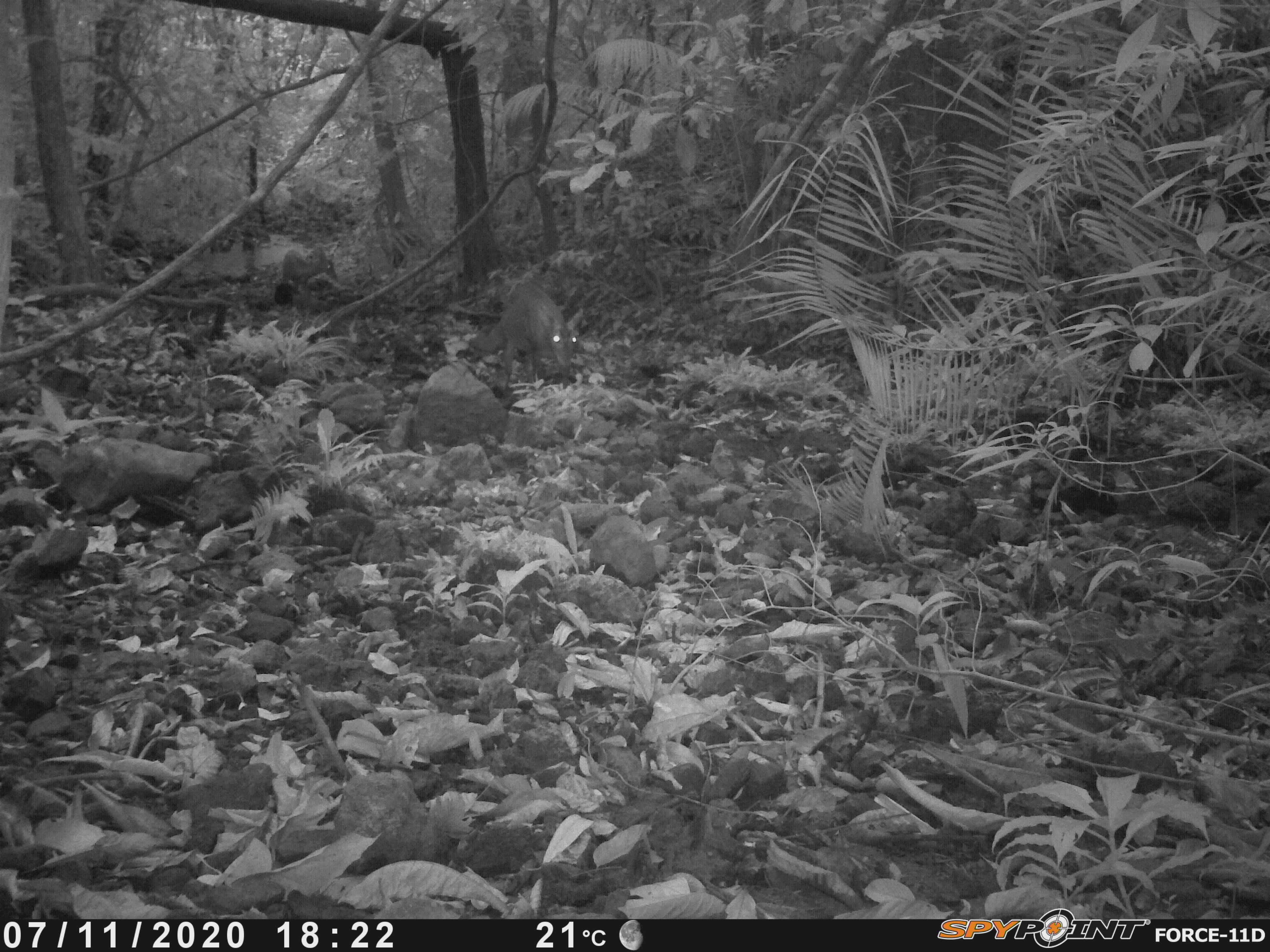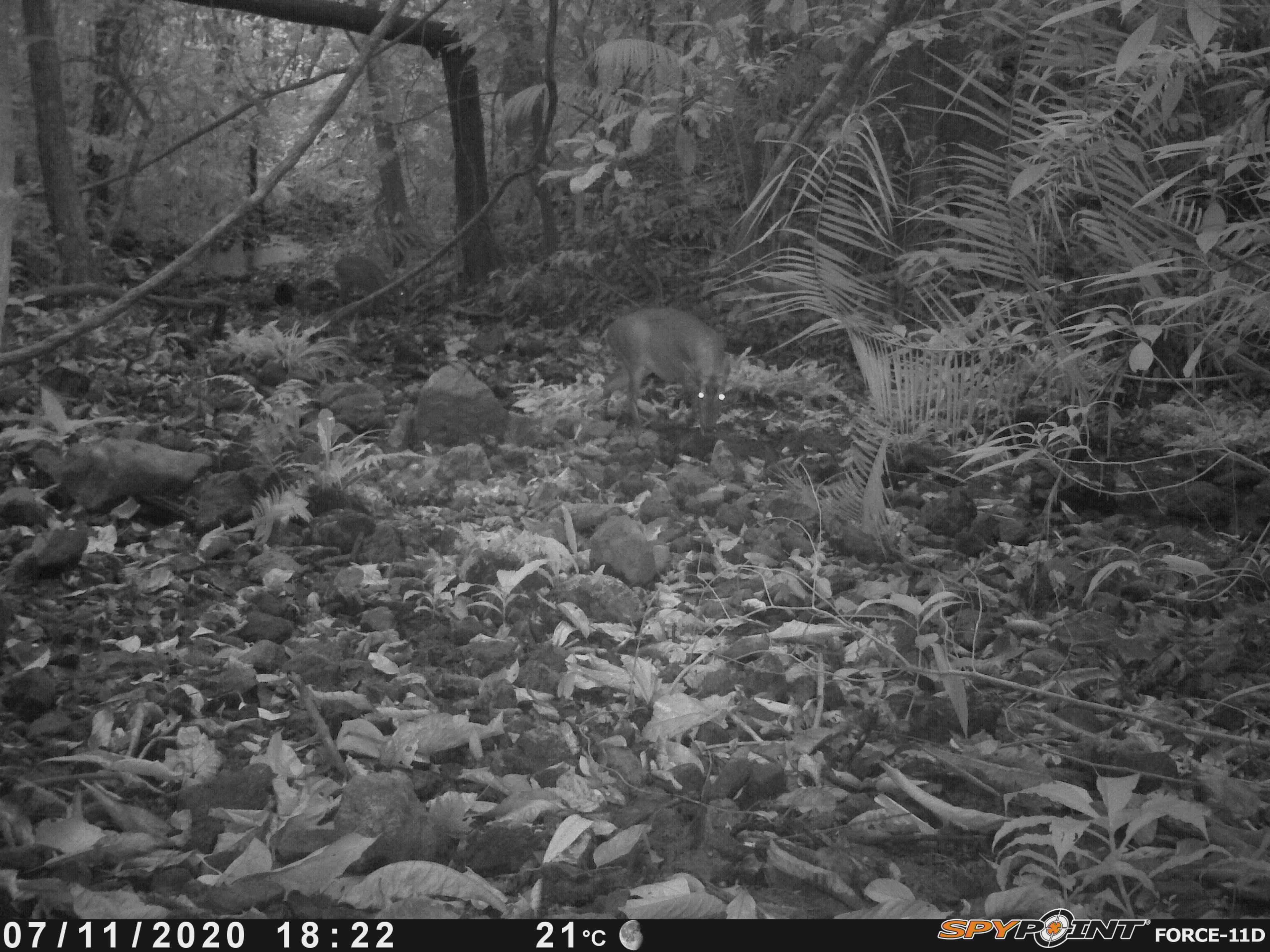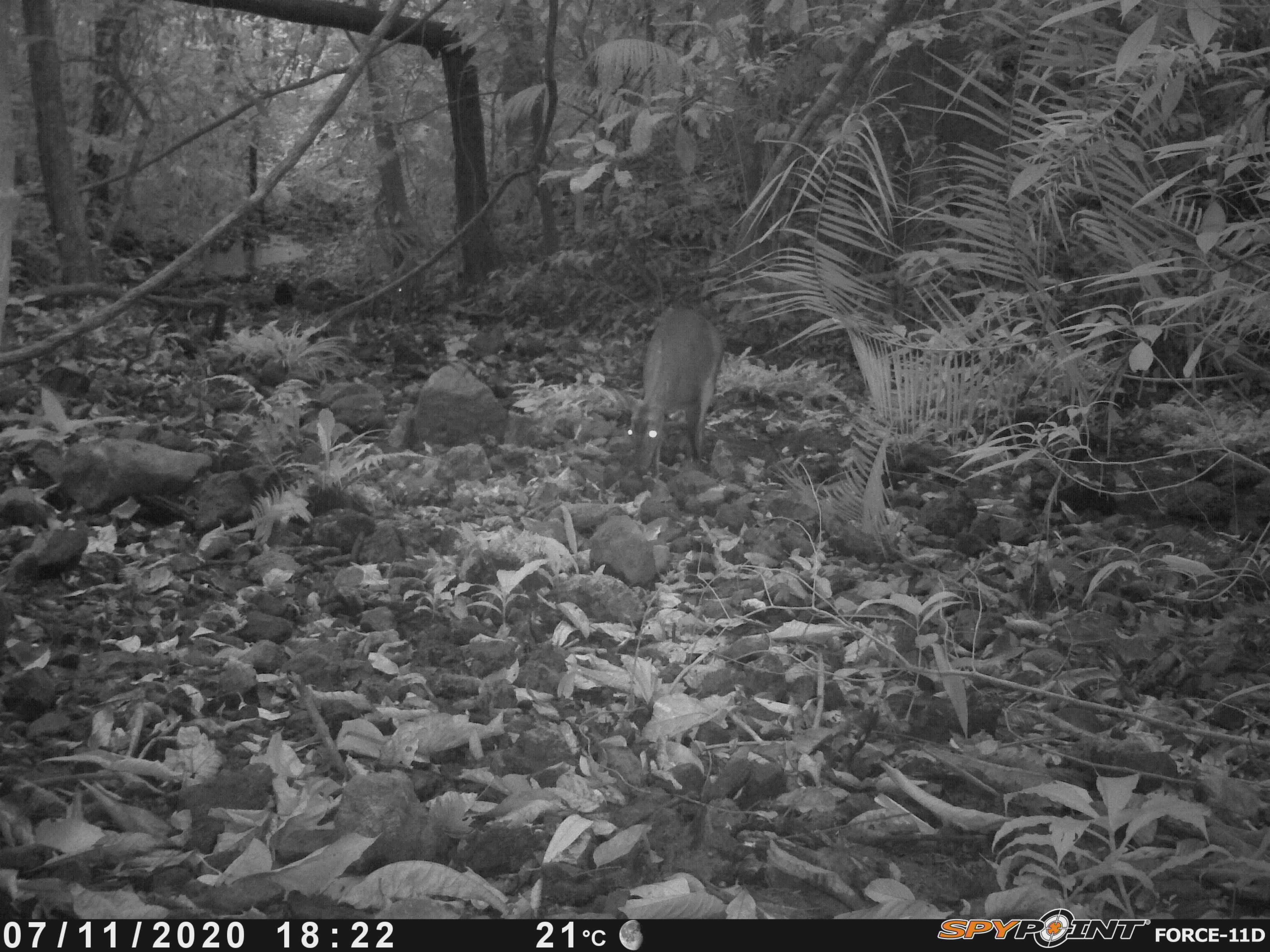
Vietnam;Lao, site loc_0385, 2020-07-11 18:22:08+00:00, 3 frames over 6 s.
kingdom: Animalia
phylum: Chordata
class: Mammalia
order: Artiodactyla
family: Cervidae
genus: Muntiacus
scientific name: Muntiacus vuquangensis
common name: large-antlered muntjac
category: large antlered muntjac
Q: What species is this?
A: Large antlered muntjac (large-antlered muntjac) (Muntiacus vuquangensis).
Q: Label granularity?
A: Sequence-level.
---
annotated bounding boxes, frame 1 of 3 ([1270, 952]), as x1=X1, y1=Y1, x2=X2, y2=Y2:
large antlered muntjac: x1=468, y1=282, x2=579, y2=401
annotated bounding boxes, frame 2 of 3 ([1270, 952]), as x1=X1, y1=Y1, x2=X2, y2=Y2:
large antlered muntjac: x1=597, y1=307, x2=733, y2=438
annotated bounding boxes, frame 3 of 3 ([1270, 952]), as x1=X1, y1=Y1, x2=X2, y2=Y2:
large antlered muntjac: x1=621, y1=308, x2=724, y2=483